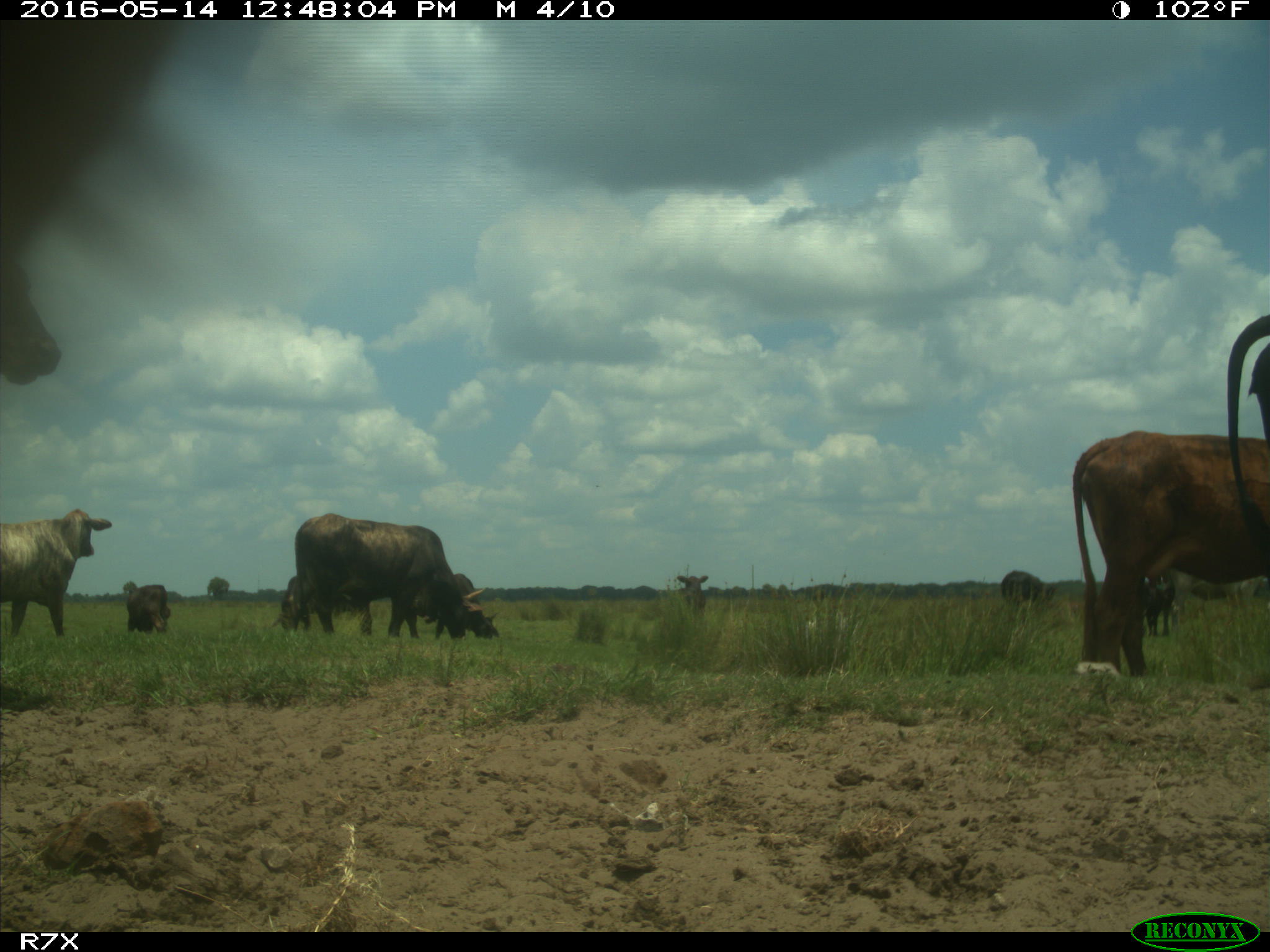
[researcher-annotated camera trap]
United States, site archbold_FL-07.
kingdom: Animalia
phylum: Chordata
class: Mammalia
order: Artiodactyla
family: Bovidae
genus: Bos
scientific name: Bos taurus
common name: domestic cow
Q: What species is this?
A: Bos taurus (domestic cow).